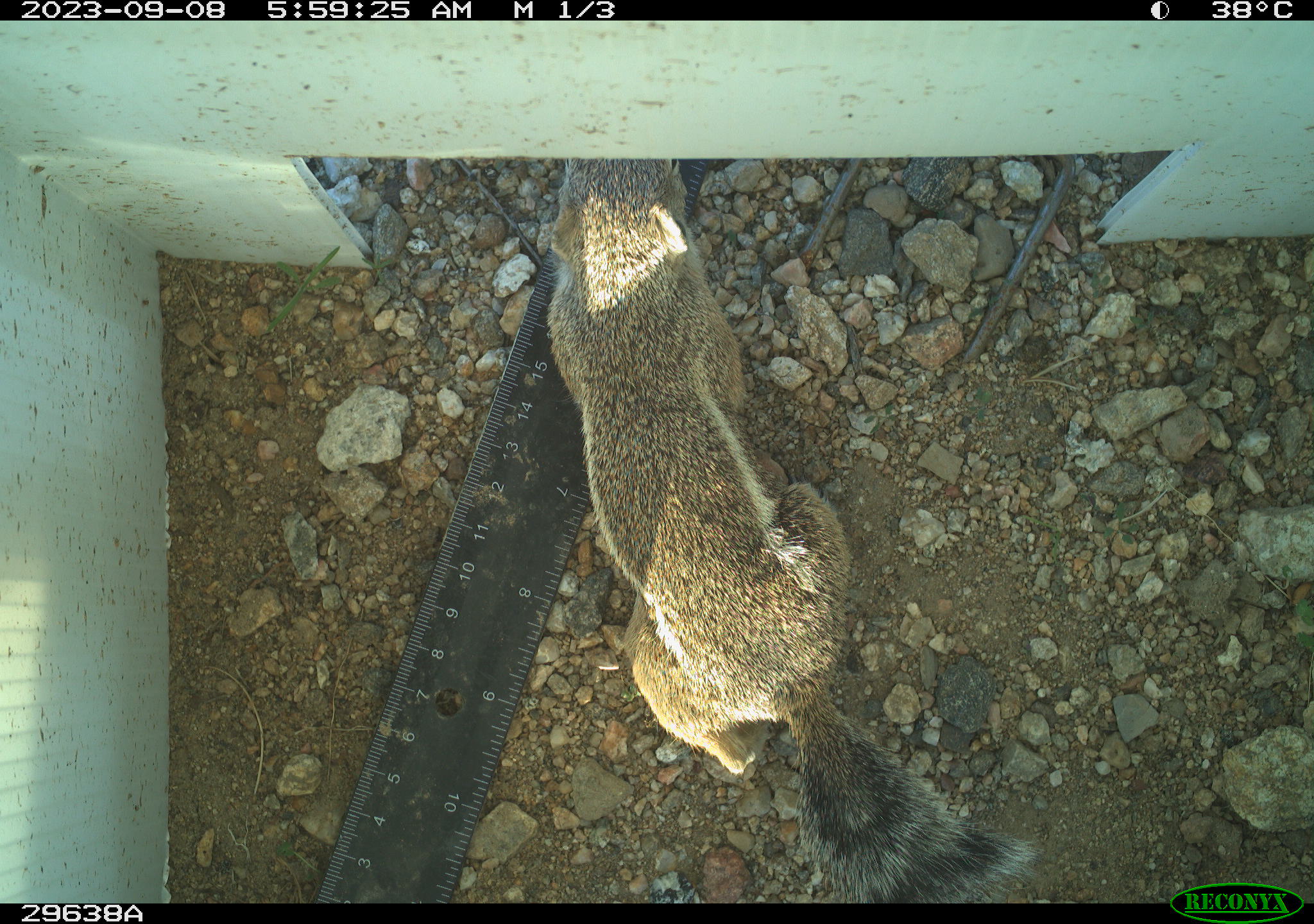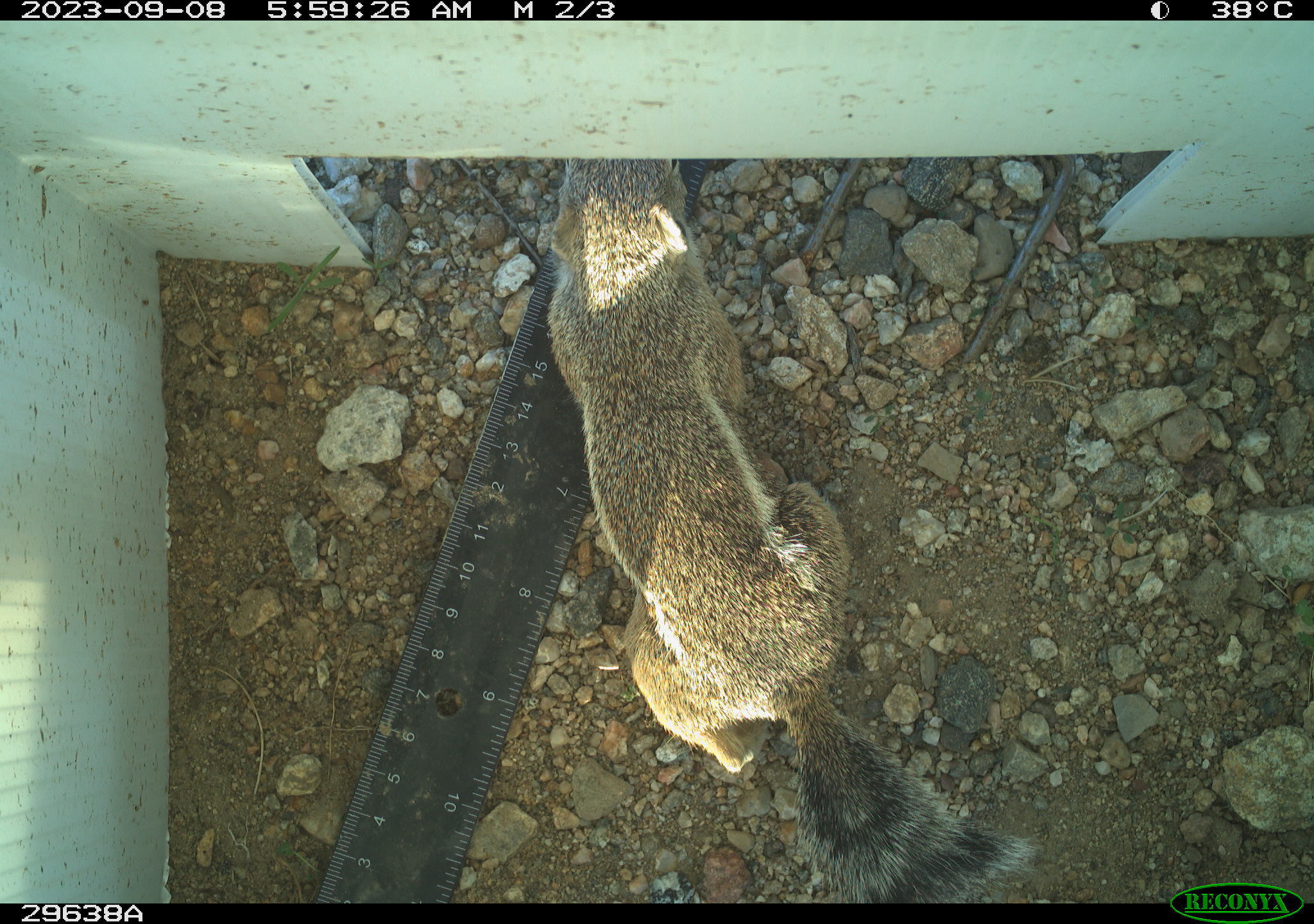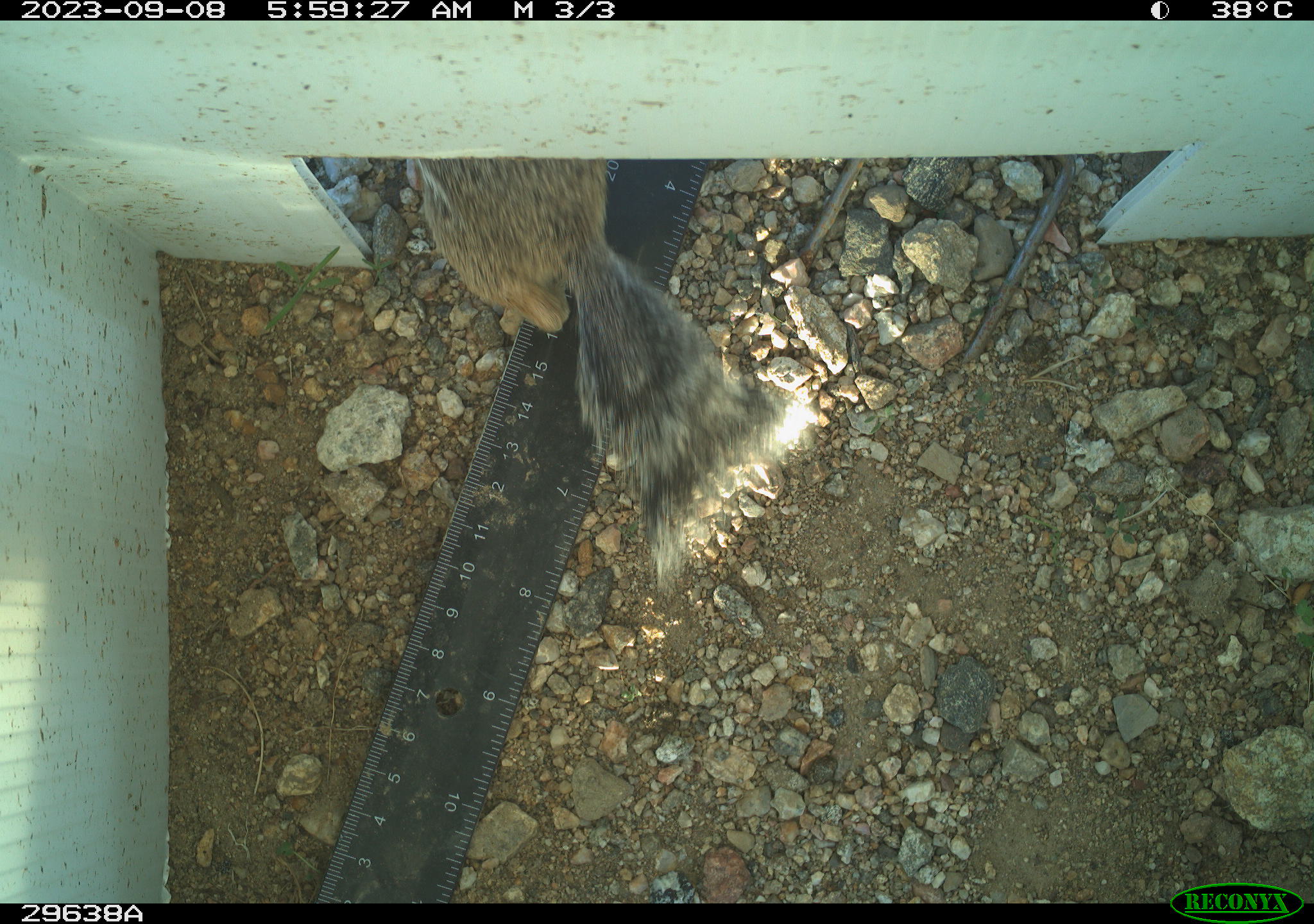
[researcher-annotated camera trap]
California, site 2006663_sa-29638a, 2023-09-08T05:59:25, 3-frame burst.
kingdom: Animalia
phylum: Chordata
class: Mammalia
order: Rodentia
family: Sciuridae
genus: Ammospermophilus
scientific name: Ammospermophilus leucurus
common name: white-tailed antelope squirrel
White-tailed antelope squirrel (Ammospermophilus leucurus).